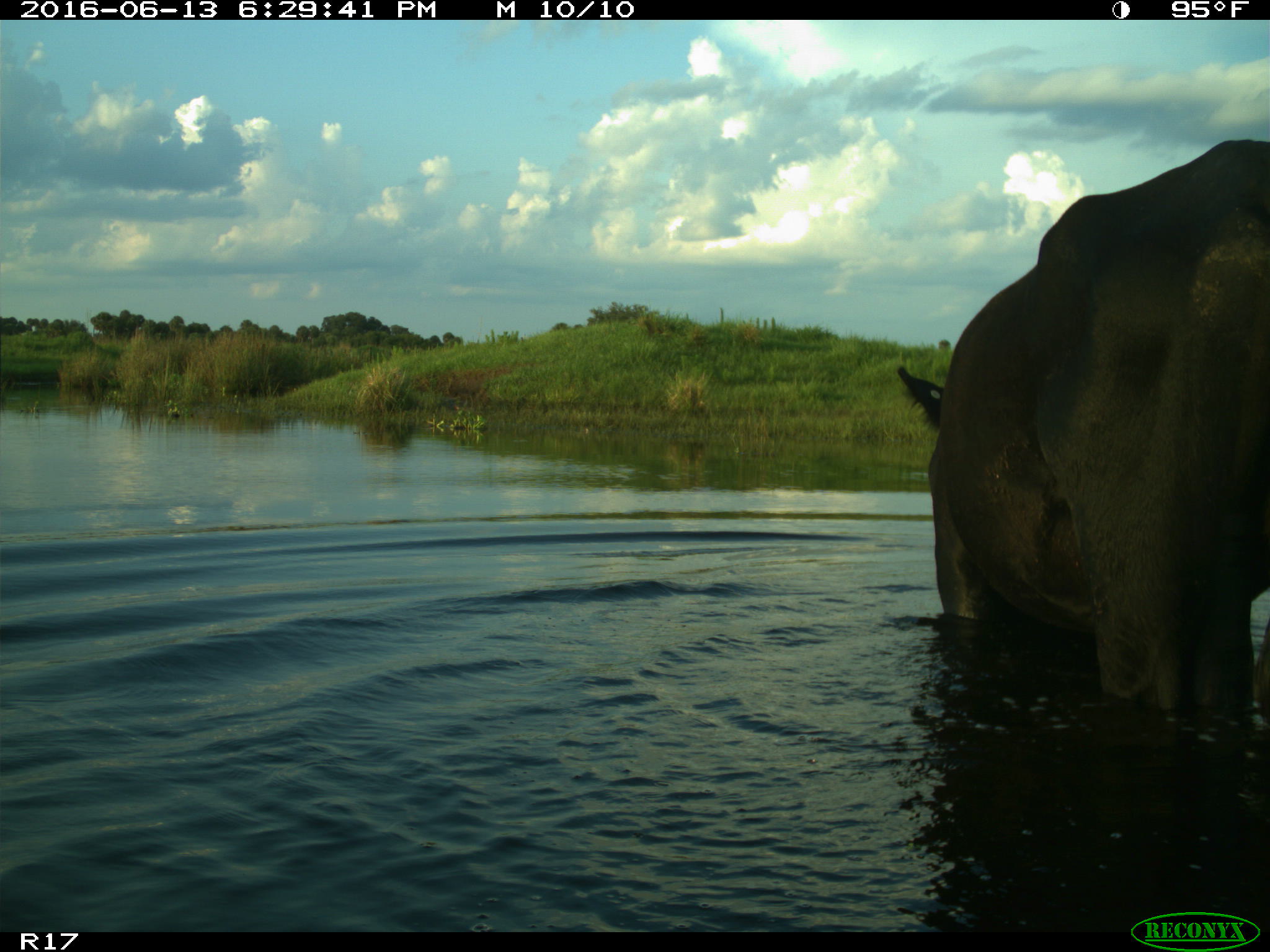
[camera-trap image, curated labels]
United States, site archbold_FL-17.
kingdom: Animalia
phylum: Chordata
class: Mammalia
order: Artiodactyla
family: Bovidae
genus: Bos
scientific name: Bos taurus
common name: domestic cow